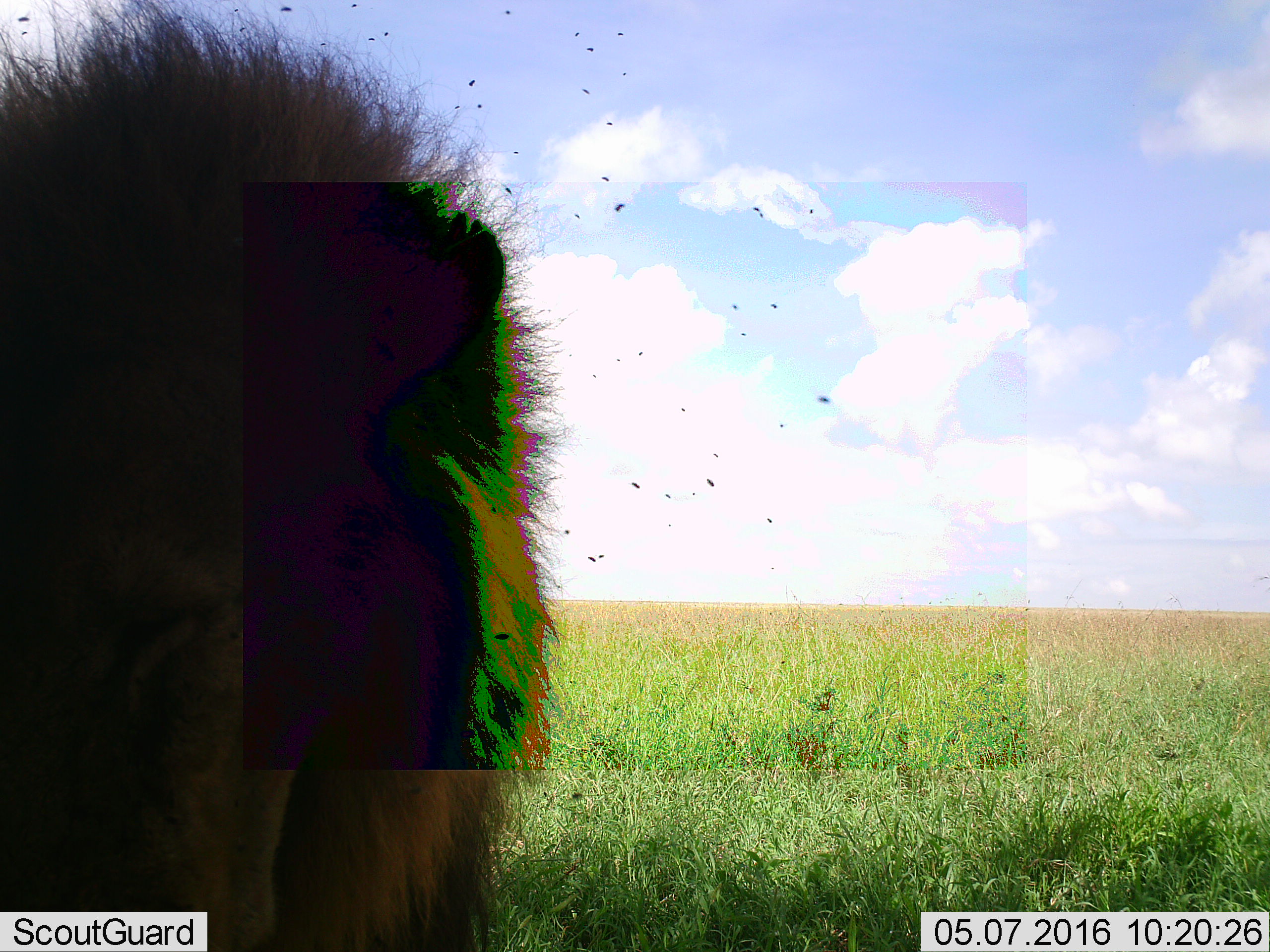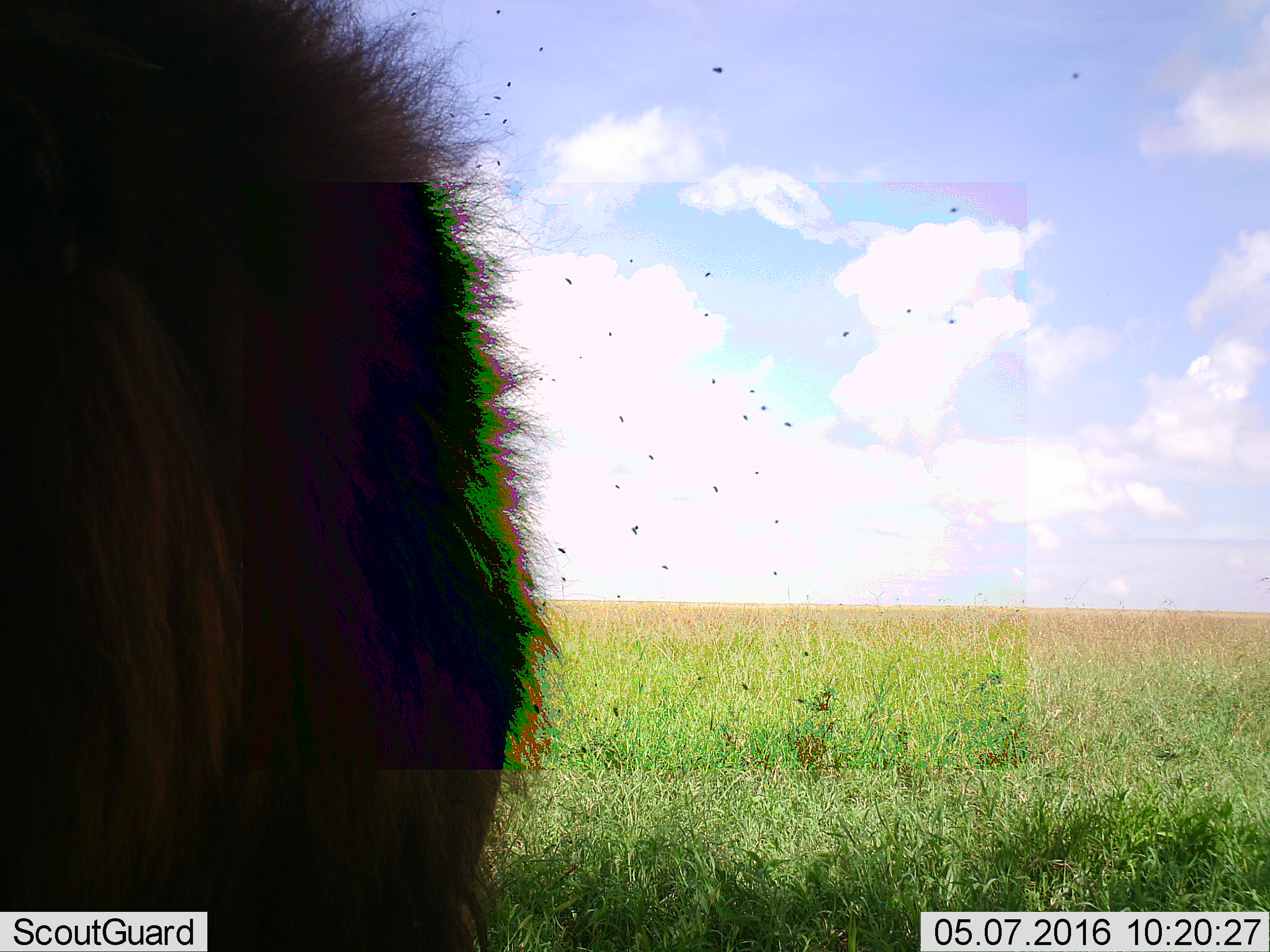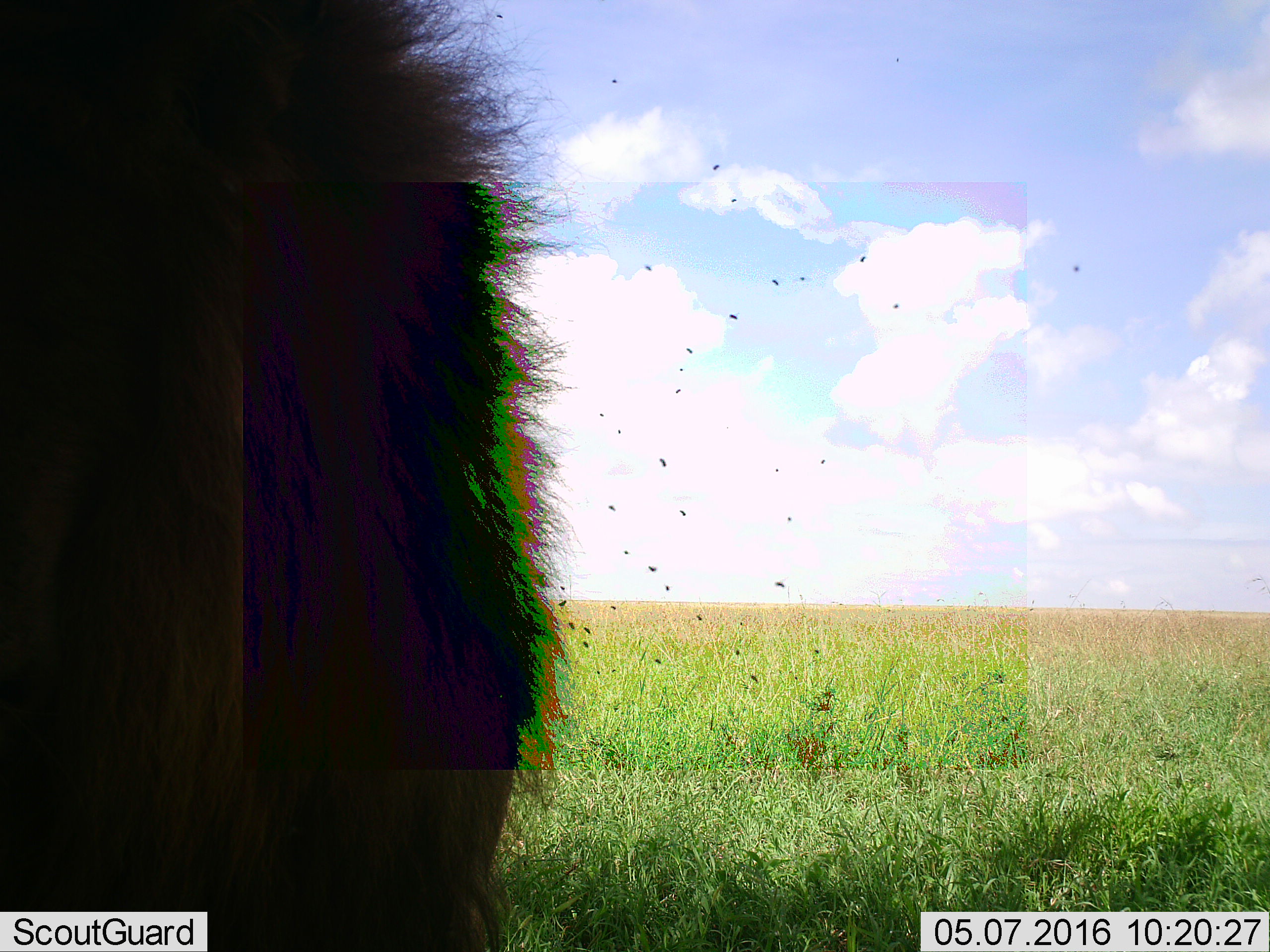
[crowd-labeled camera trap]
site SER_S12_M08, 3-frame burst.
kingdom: Animalia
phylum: Chordata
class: Mammalia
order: Carnivora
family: Felidae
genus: Panthera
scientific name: Panthera leo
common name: lion male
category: lionmale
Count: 1.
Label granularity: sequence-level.